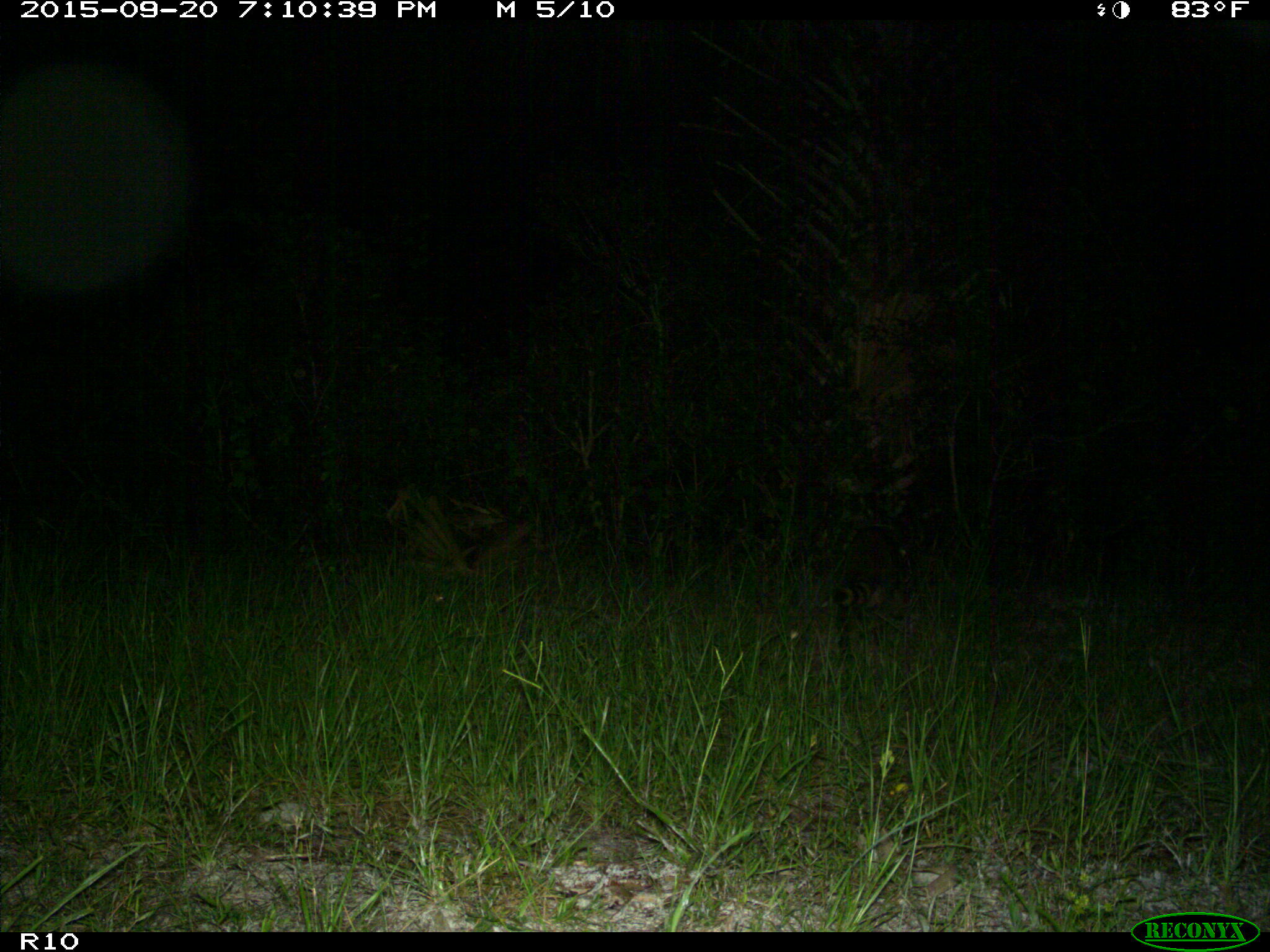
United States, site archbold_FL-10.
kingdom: Animalia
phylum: Chordata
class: Mammalia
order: Carnivora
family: Procyonidae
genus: Procyon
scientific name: Procyon lotor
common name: common raccoon